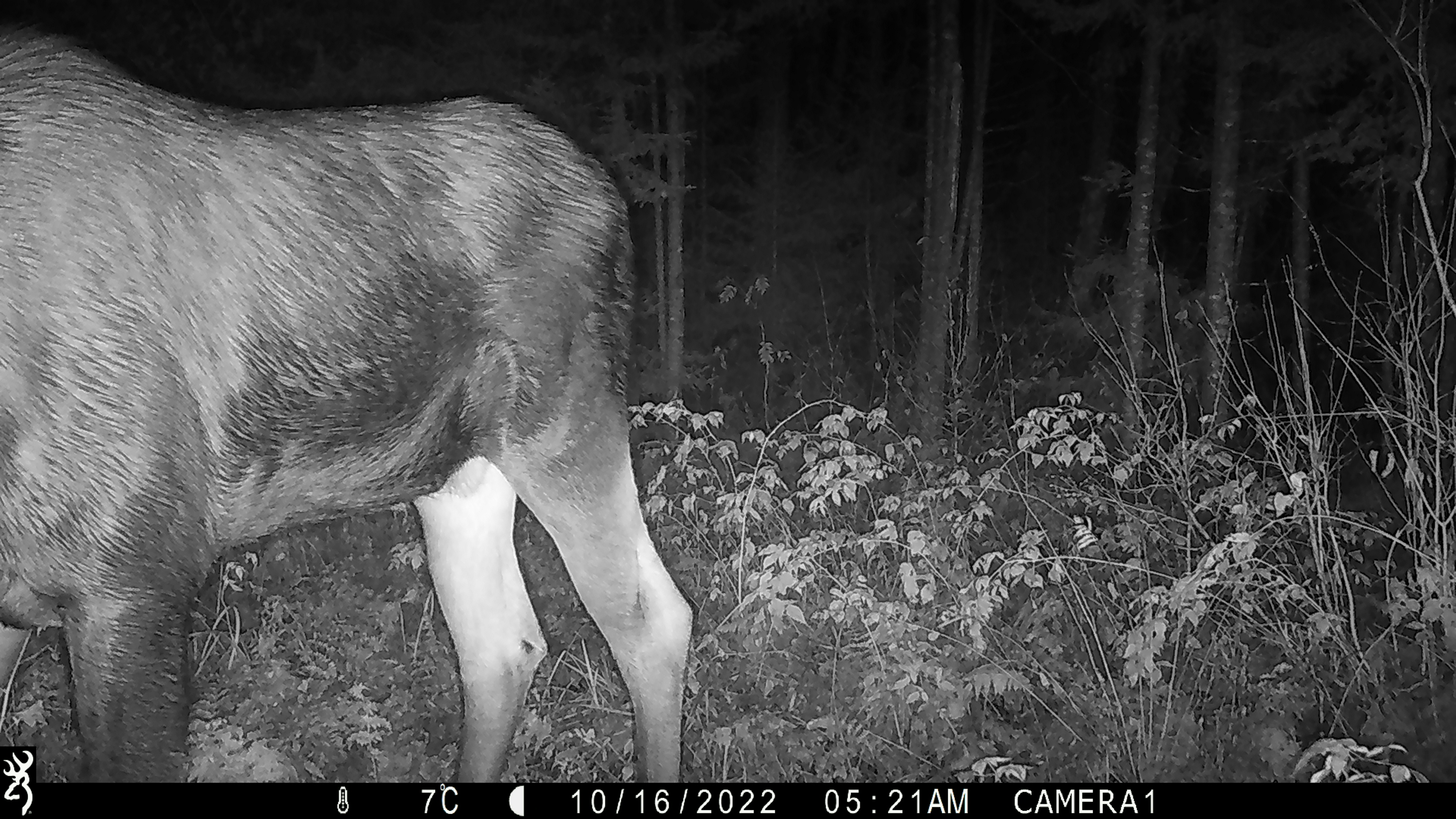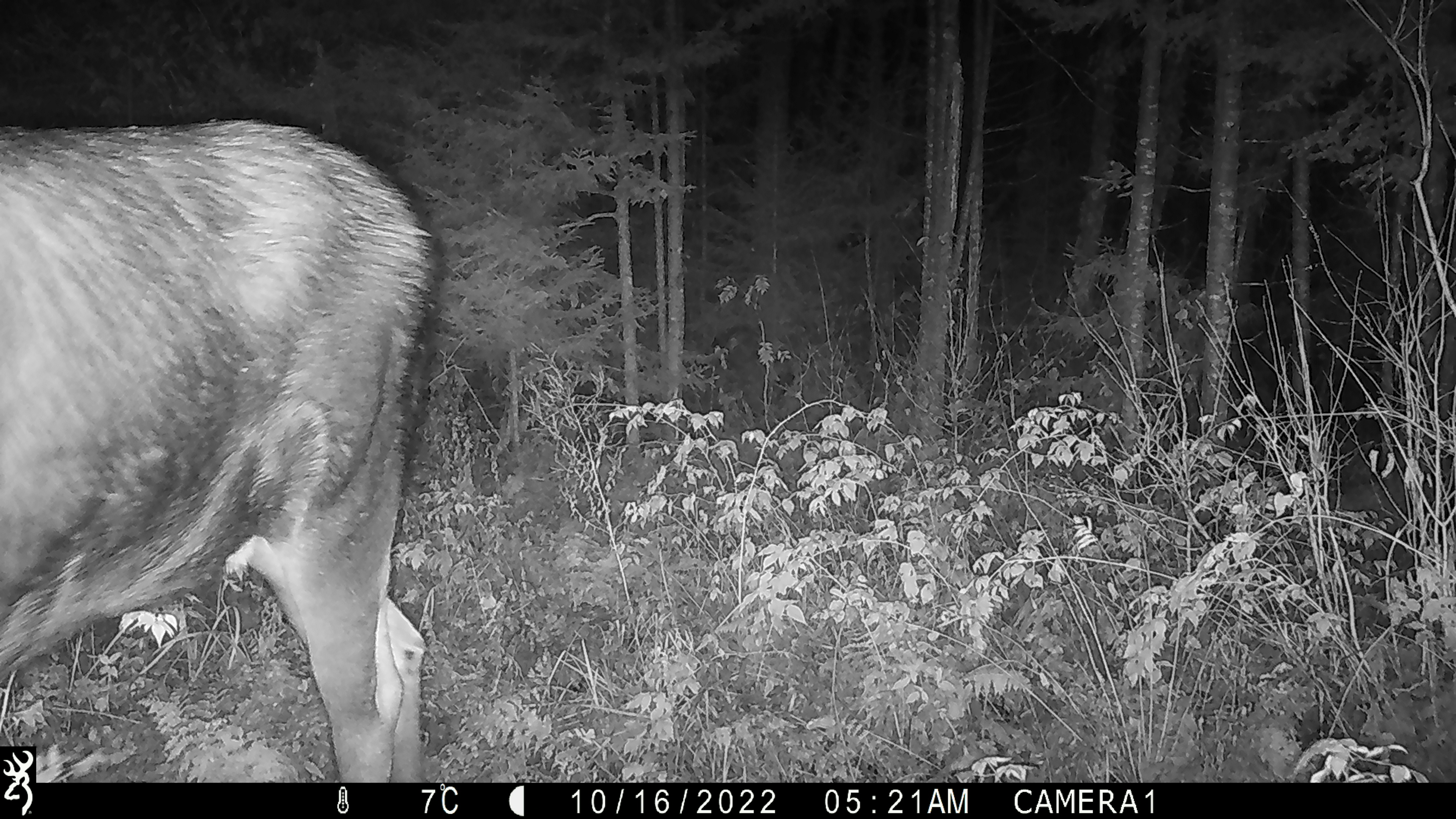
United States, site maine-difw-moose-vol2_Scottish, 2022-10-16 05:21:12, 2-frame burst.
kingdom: Animalia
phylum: Chordata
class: Mammalia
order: Artiodactyla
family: Cervidae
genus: Alces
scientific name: Alces alces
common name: moose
Moose (Alces alces).